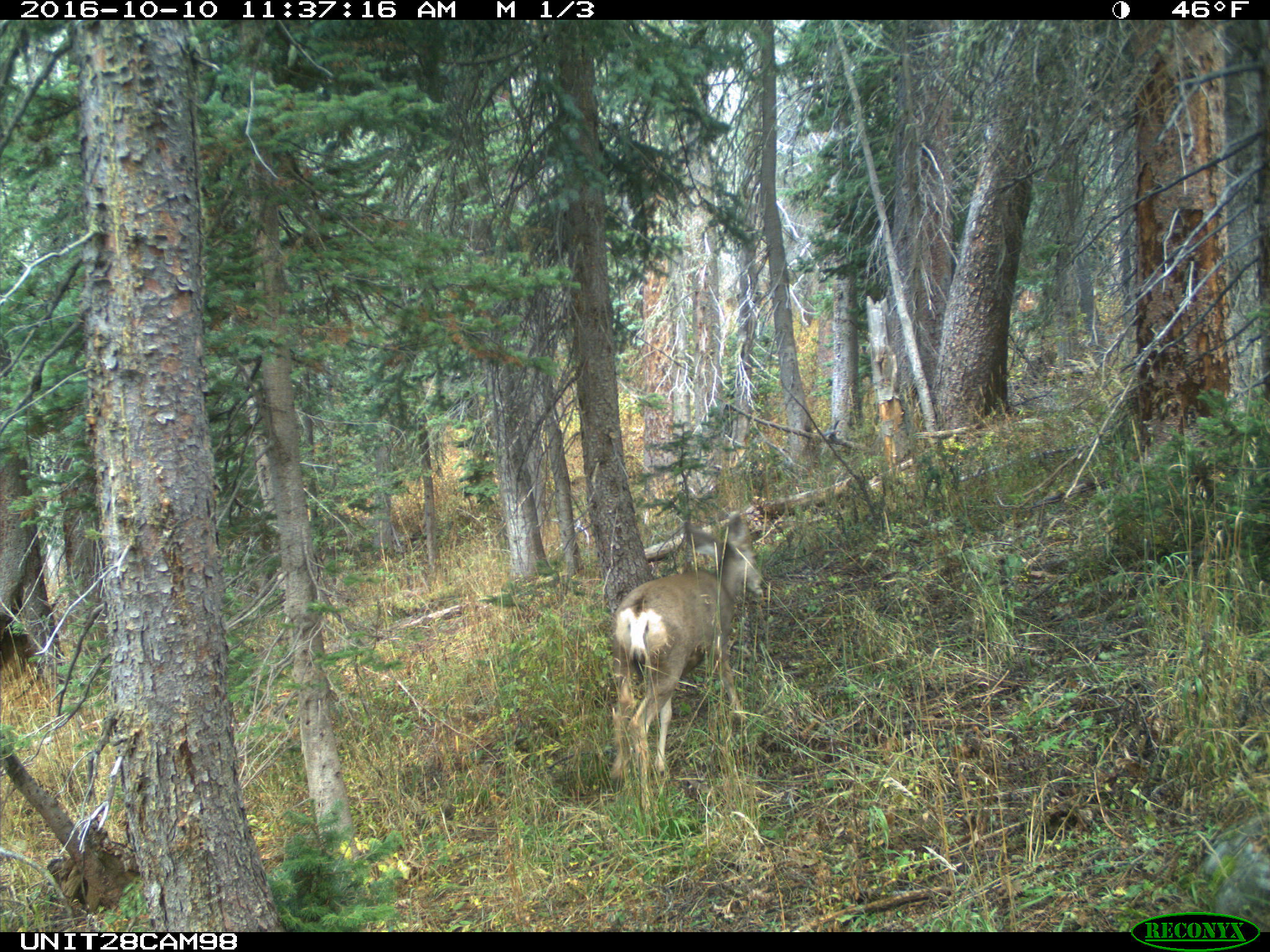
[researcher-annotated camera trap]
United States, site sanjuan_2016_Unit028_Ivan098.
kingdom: Animalia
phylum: Chordata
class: Mammalia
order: Artiodactyla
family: Cervidae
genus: Odocoileus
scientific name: Odocoileus hemionus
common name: mule deer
Odocoileus hemionus (mule deer).